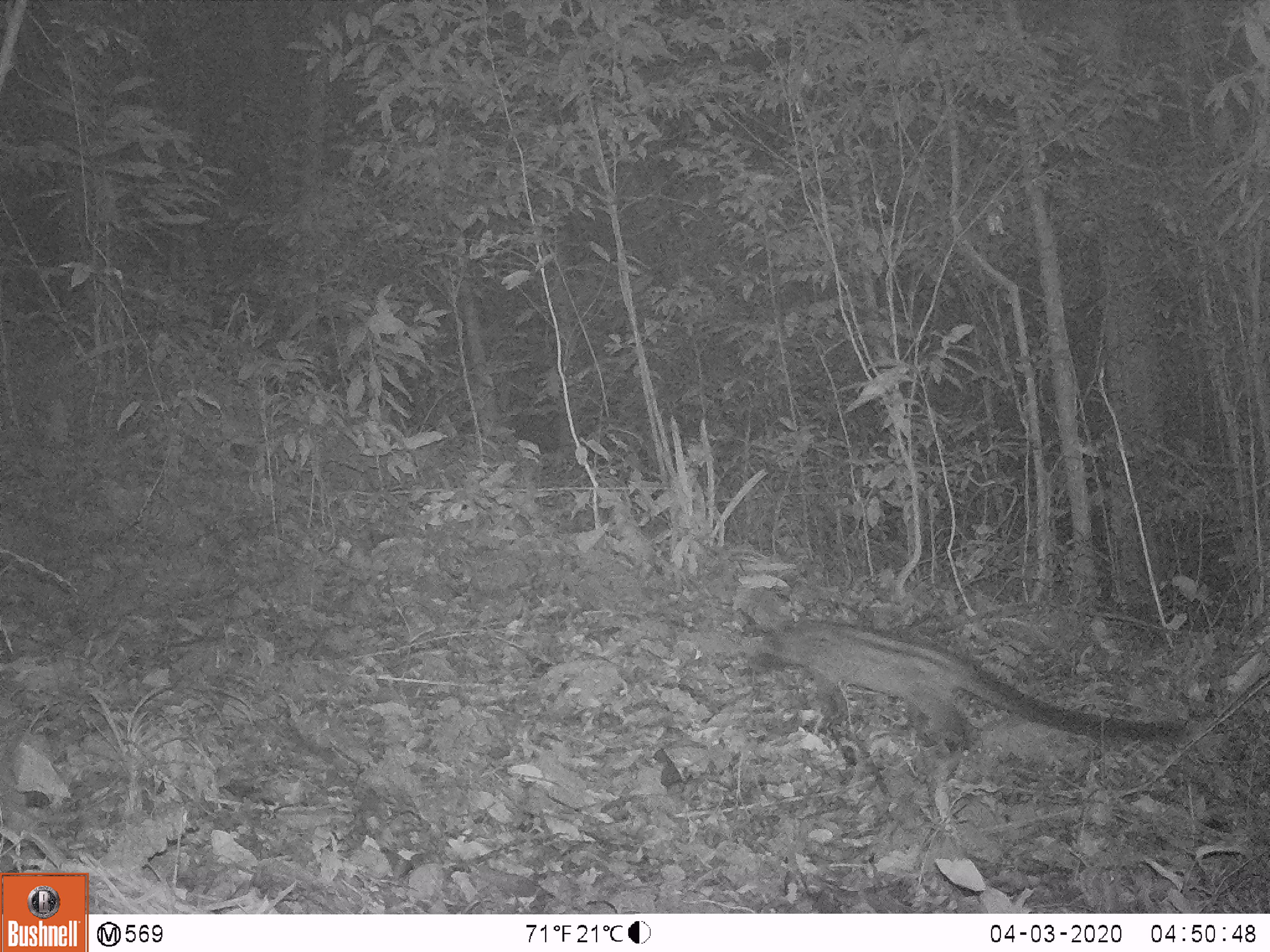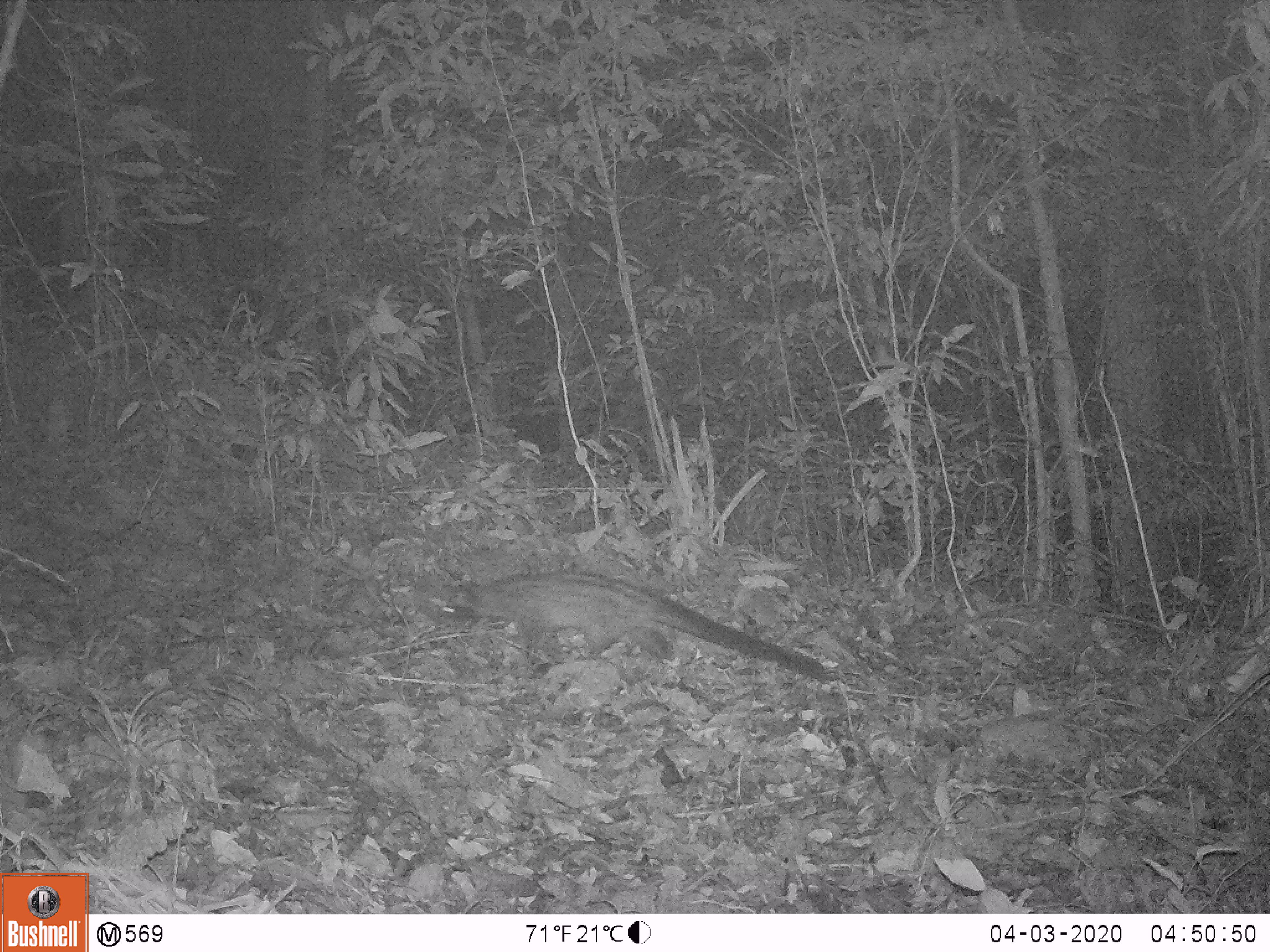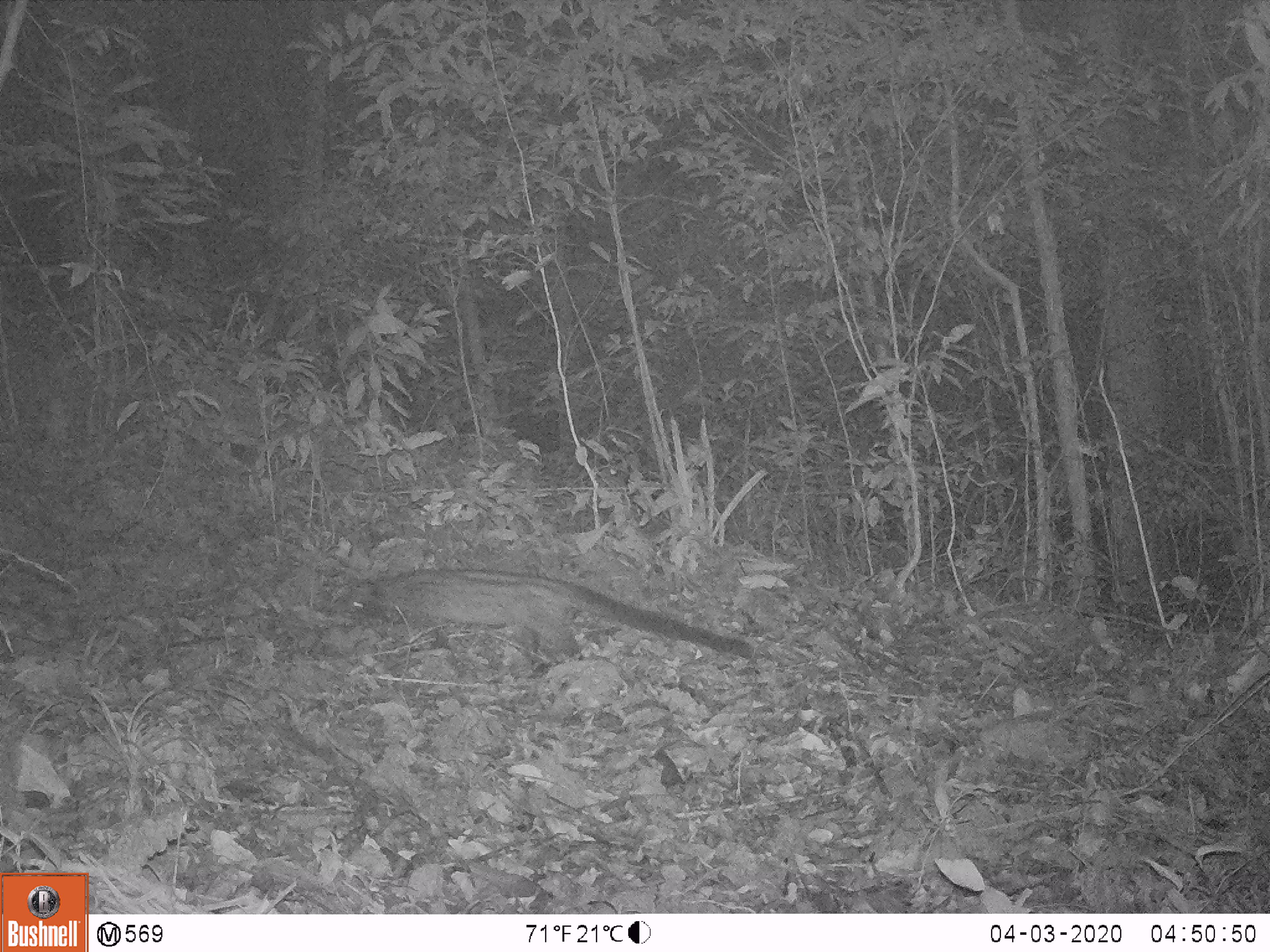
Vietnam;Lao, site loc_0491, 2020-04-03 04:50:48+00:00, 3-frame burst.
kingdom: Animalia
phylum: Chordata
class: Mammalia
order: Carnivora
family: Viverridae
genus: Paradoxurus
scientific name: Paradoxurus hermaphroditus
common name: common palm civet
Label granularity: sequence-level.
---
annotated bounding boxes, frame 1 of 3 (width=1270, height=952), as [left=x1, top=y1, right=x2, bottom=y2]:
common palm civet: [left=750, top=619, right=1187, bottom=751]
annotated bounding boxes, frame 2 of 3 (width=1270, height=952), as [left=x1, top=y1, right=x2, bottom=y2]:
common palm civet: [left=427, top=571, right=829, bottom=685]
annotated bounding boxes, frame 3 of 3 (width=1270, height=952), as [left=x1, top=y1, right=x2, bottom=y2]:
common palm civet: [left=328, top=567, right=754, bottom=660]